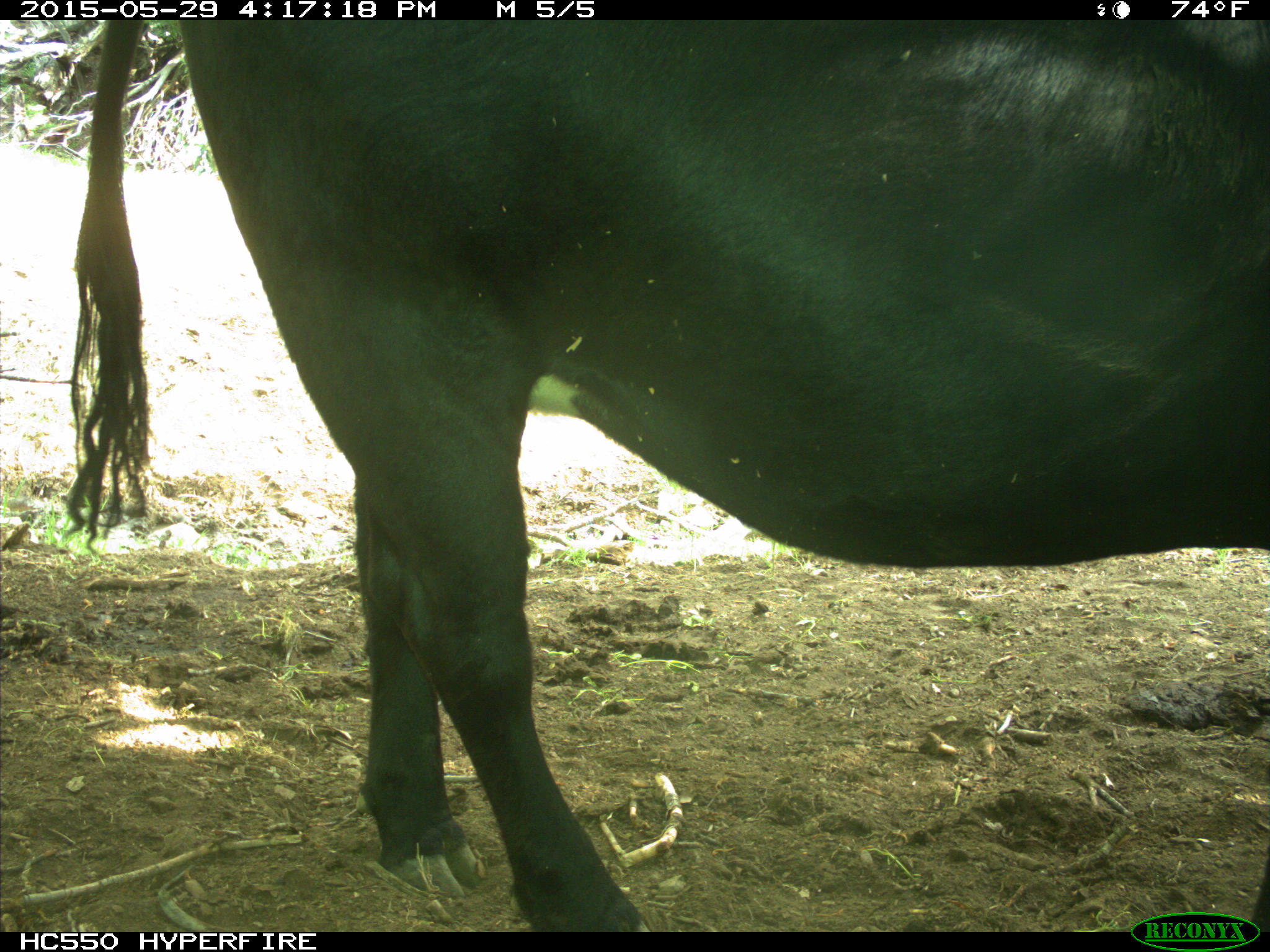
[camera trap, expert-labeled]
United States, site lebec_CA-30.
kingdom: Animalia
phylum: Chordata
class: Mammalia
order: Artiodactyla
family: Bovidae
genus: Bos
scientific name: Bos taurus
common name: domestic cow